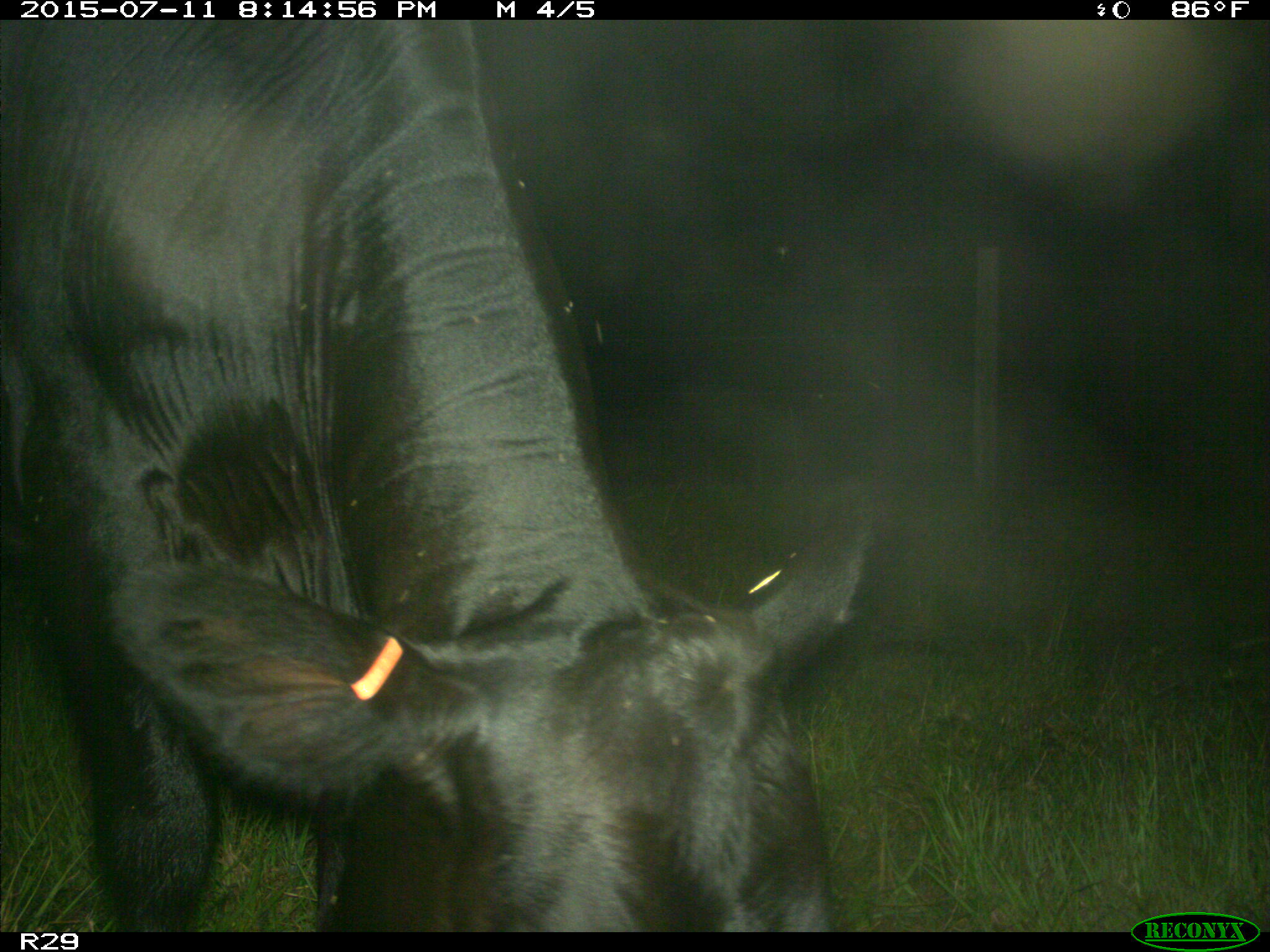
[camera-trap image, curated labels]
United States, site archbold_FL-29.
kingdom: Animalia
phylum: Chordata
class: Mammalia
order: Artiodactyla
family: Bovidae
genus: Bos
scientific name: Bos taurus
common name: domestic cow